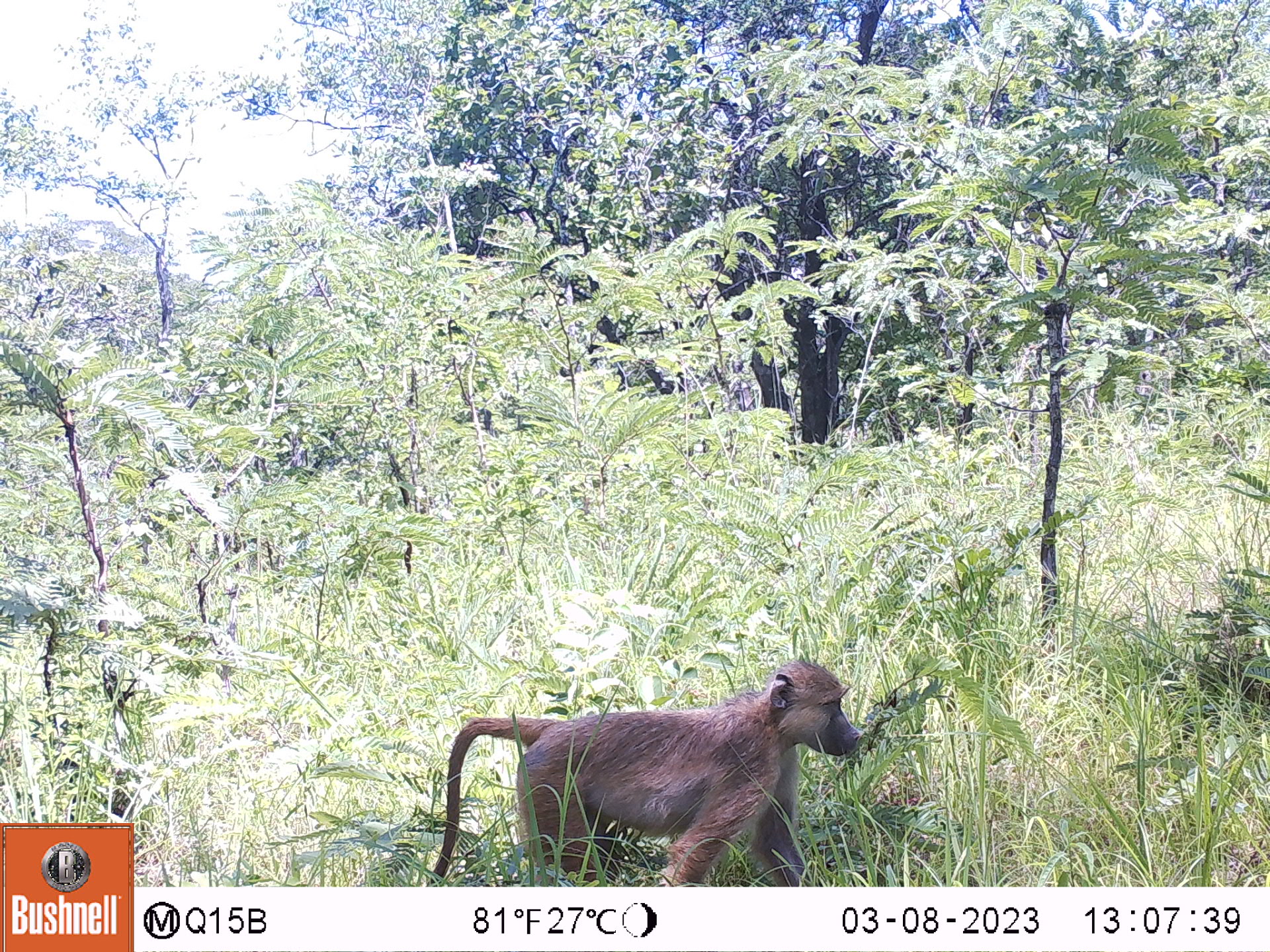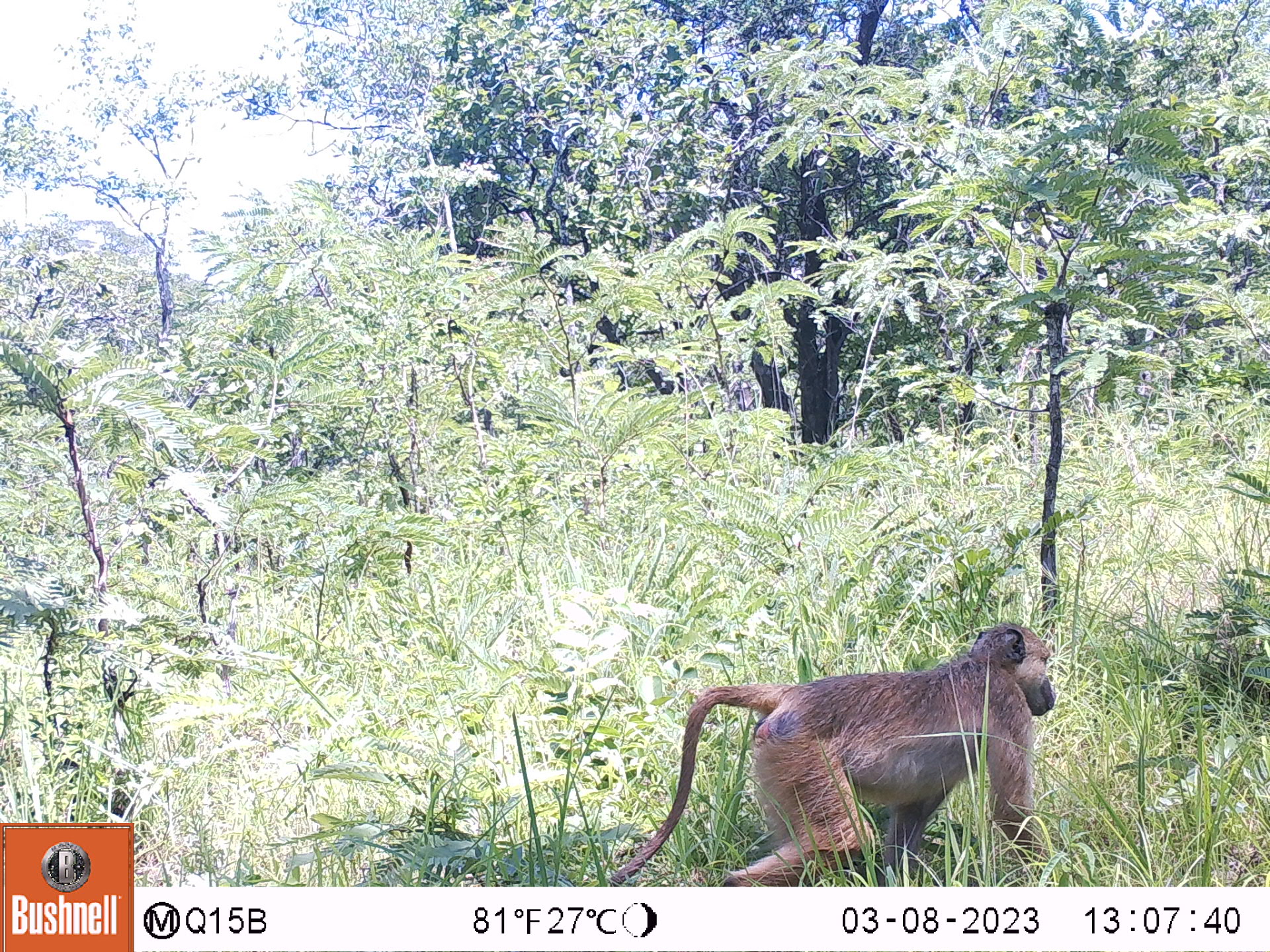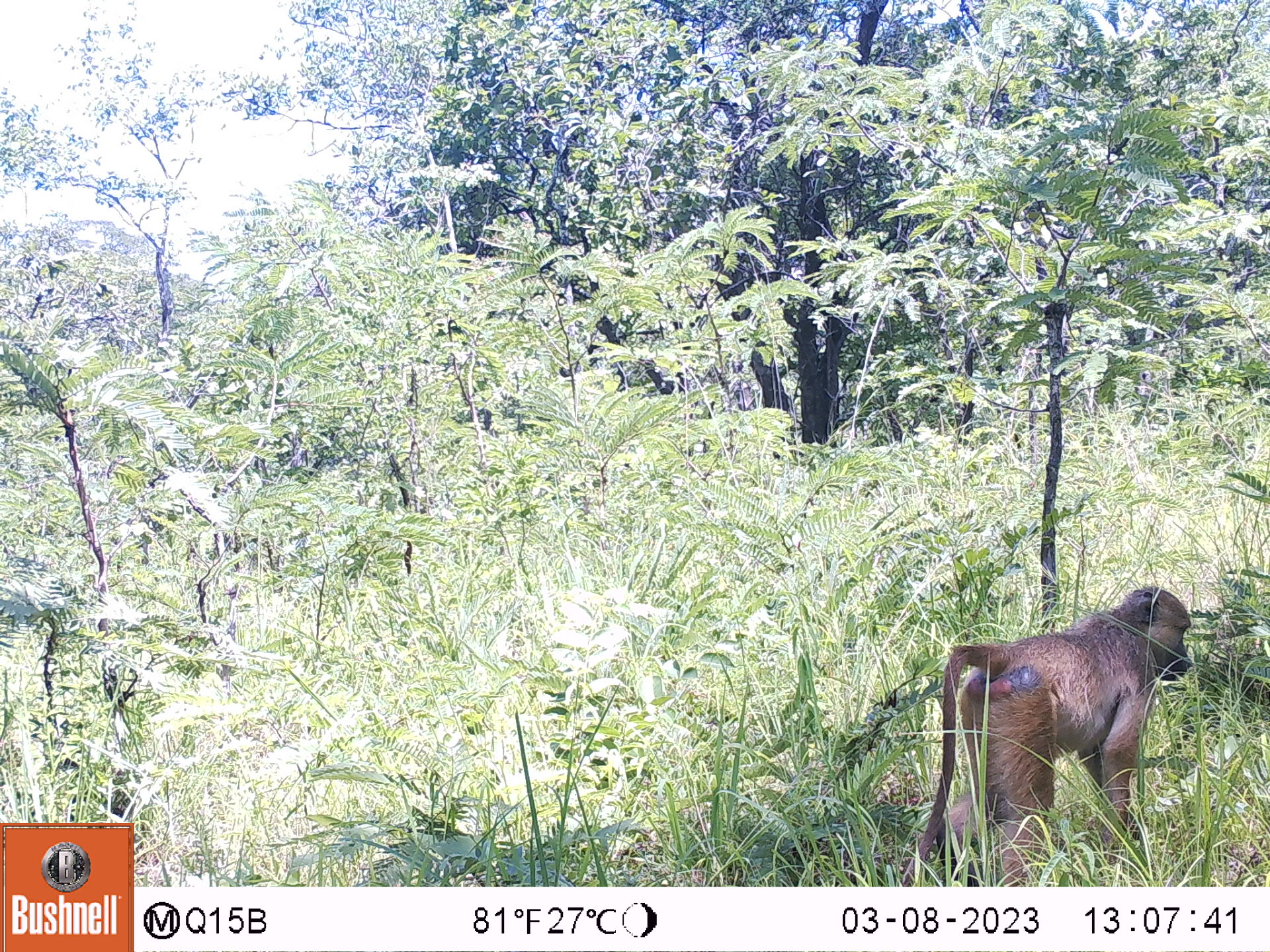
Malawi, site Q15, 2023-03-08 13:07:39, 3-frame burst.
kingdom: Animalia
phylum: Chordata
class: Mammalia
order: Primates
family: Cercopithecidae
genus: Papio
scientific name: Papio cynocephalus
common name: yellow baboon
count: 1